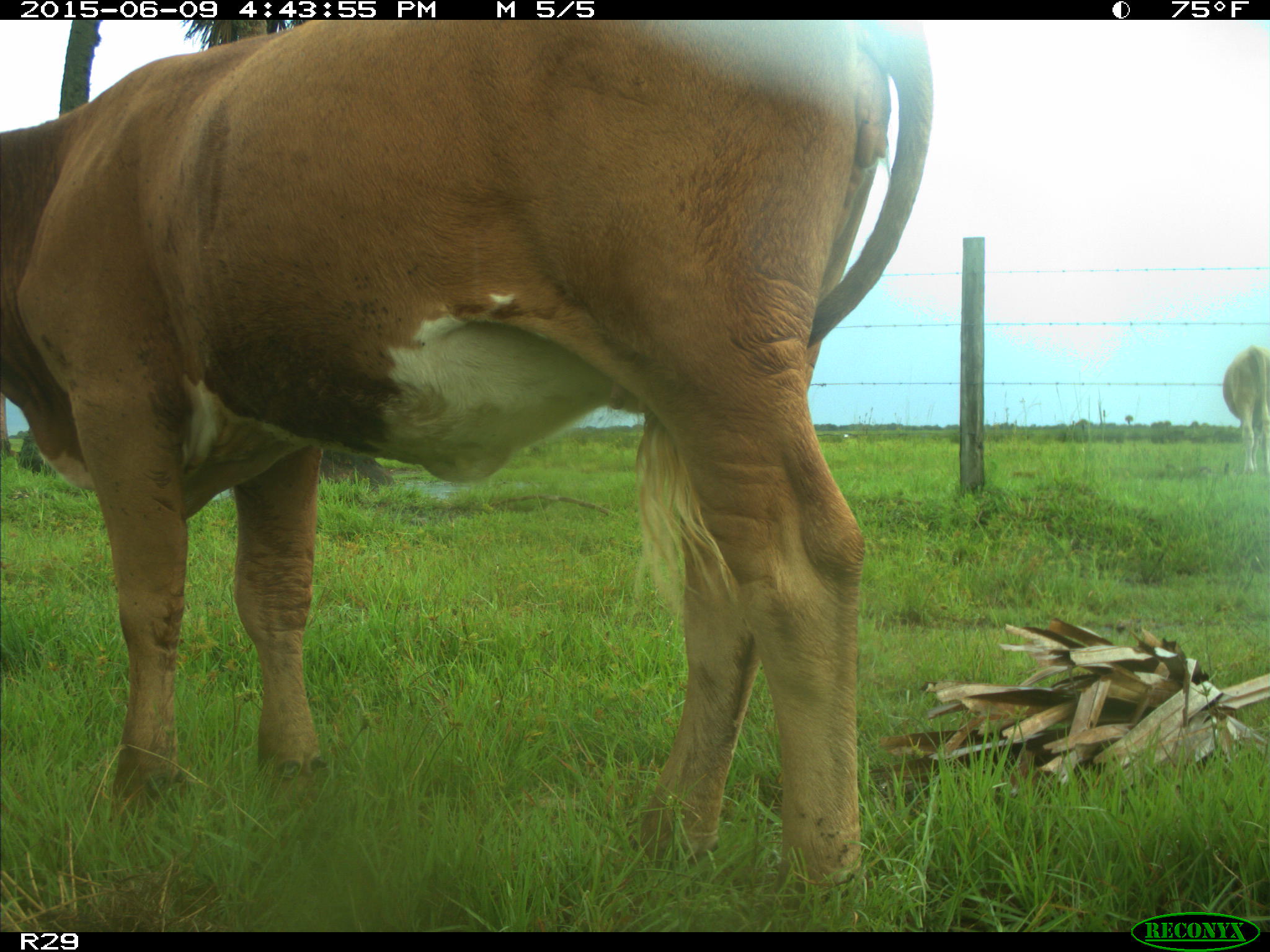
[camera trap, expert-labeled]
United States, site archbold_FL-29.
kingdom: Animalia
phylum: Chordata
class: Mammalia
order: Artiodactyla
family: Bovidae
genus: Bos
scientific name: Bos taurus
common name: domestic cow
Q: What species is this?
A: Bos taurus (domestic cow).